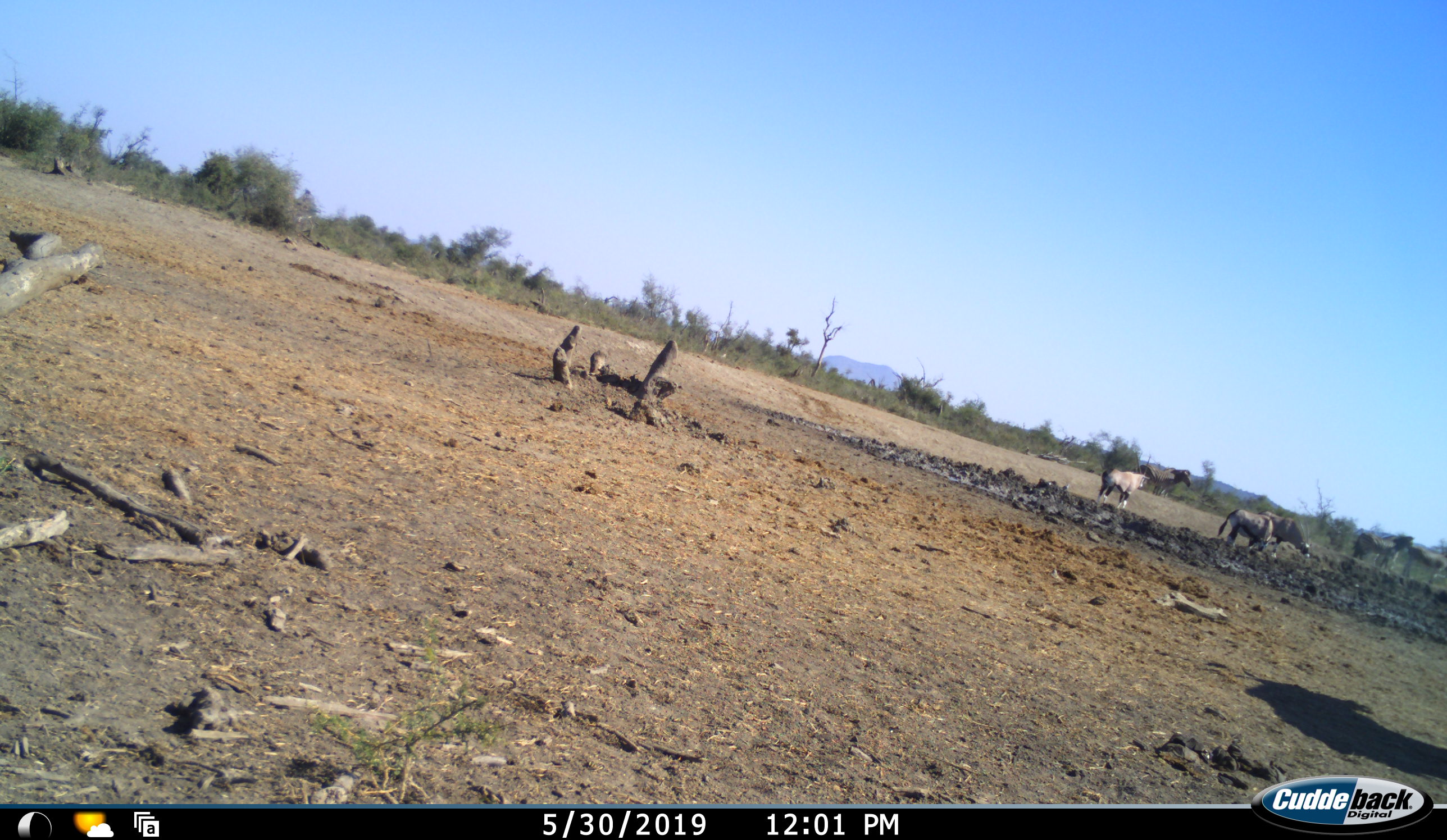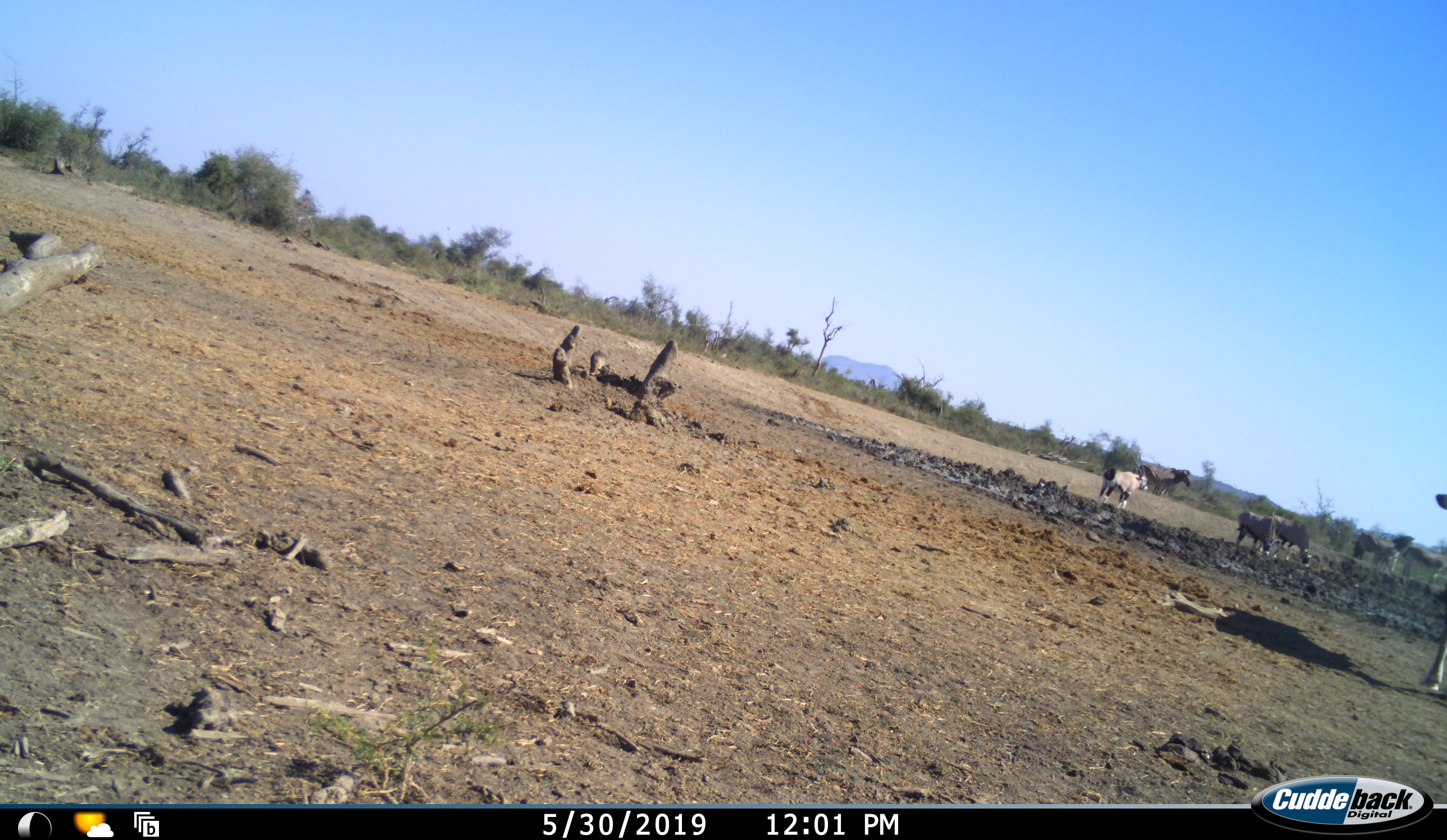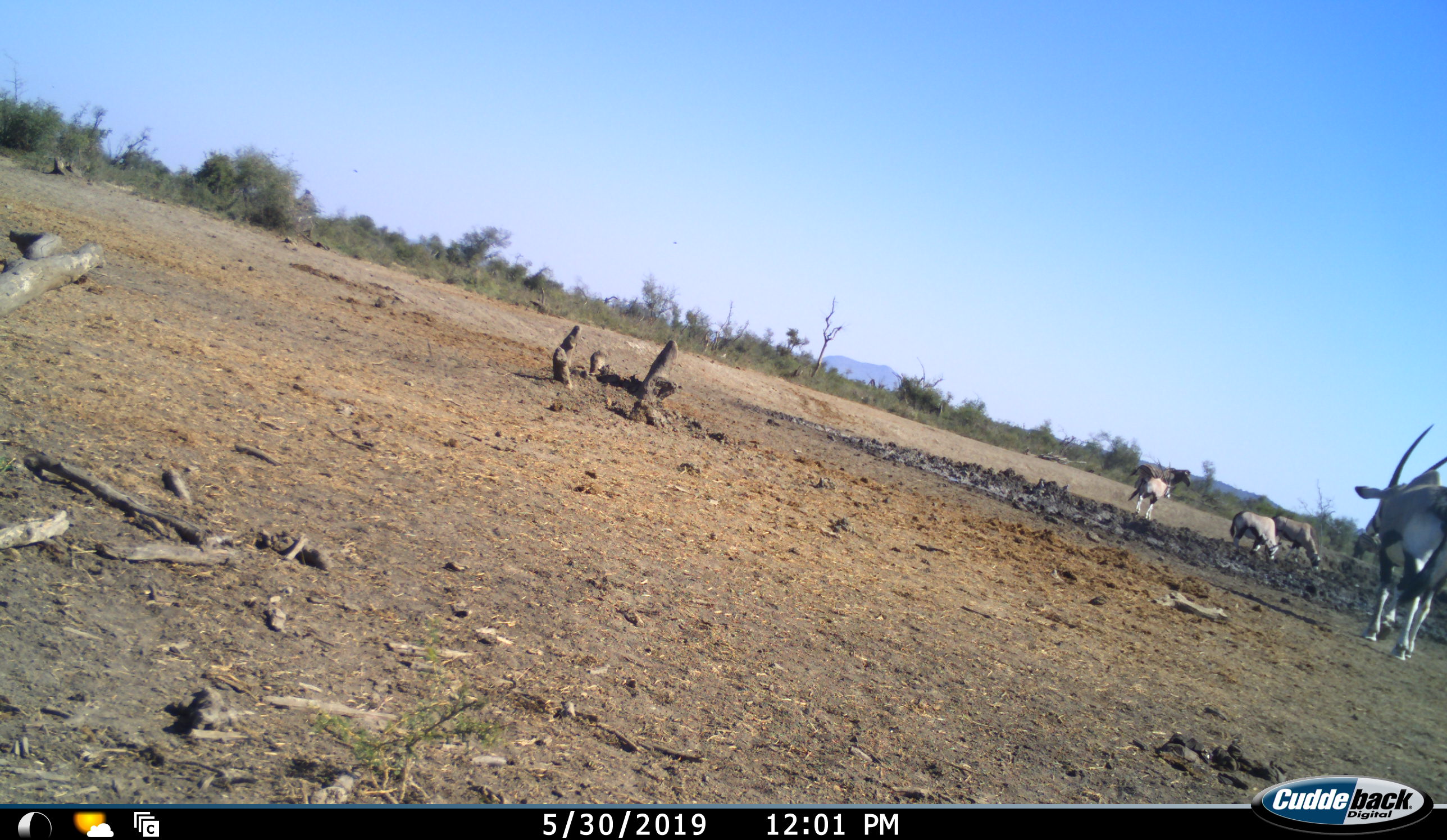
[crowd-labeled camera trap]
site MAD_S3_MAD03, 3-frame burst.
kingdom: Animalia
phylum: Chordata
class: Mammalia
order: Artiodactyla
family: Bovidae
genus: Oryx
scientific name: Oryx gazella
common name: gemsbok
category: oryx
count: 4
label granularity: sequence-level